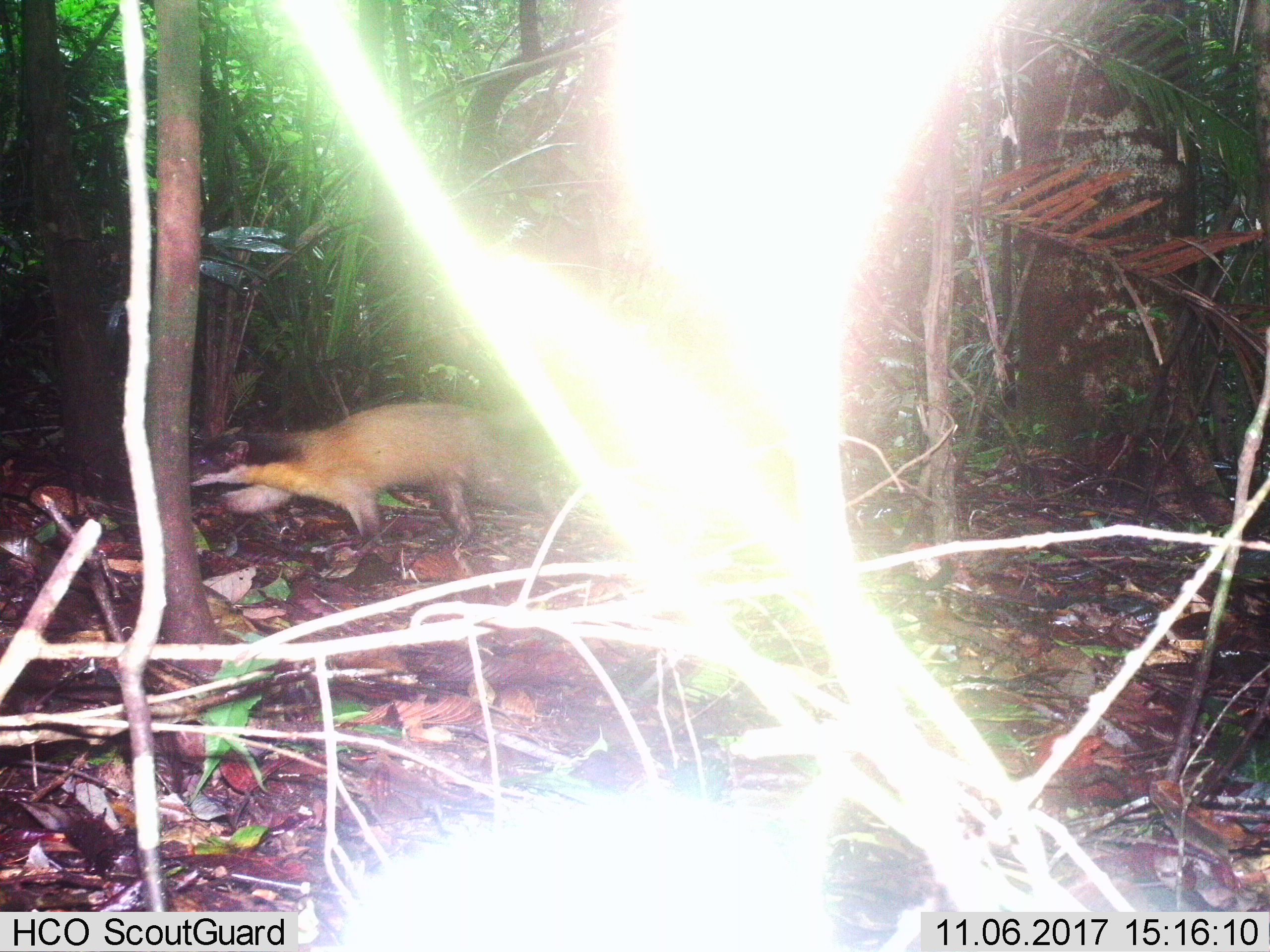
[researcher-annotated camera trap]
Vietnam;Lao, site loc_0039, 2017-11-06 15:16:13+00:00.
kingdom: Animalia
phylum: Chordata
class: Mammalia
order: Carnivora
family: Mustelidae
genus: Martes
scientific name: Martes flavigula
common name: yellow-throated marten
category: yellow throated marten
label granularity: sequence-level